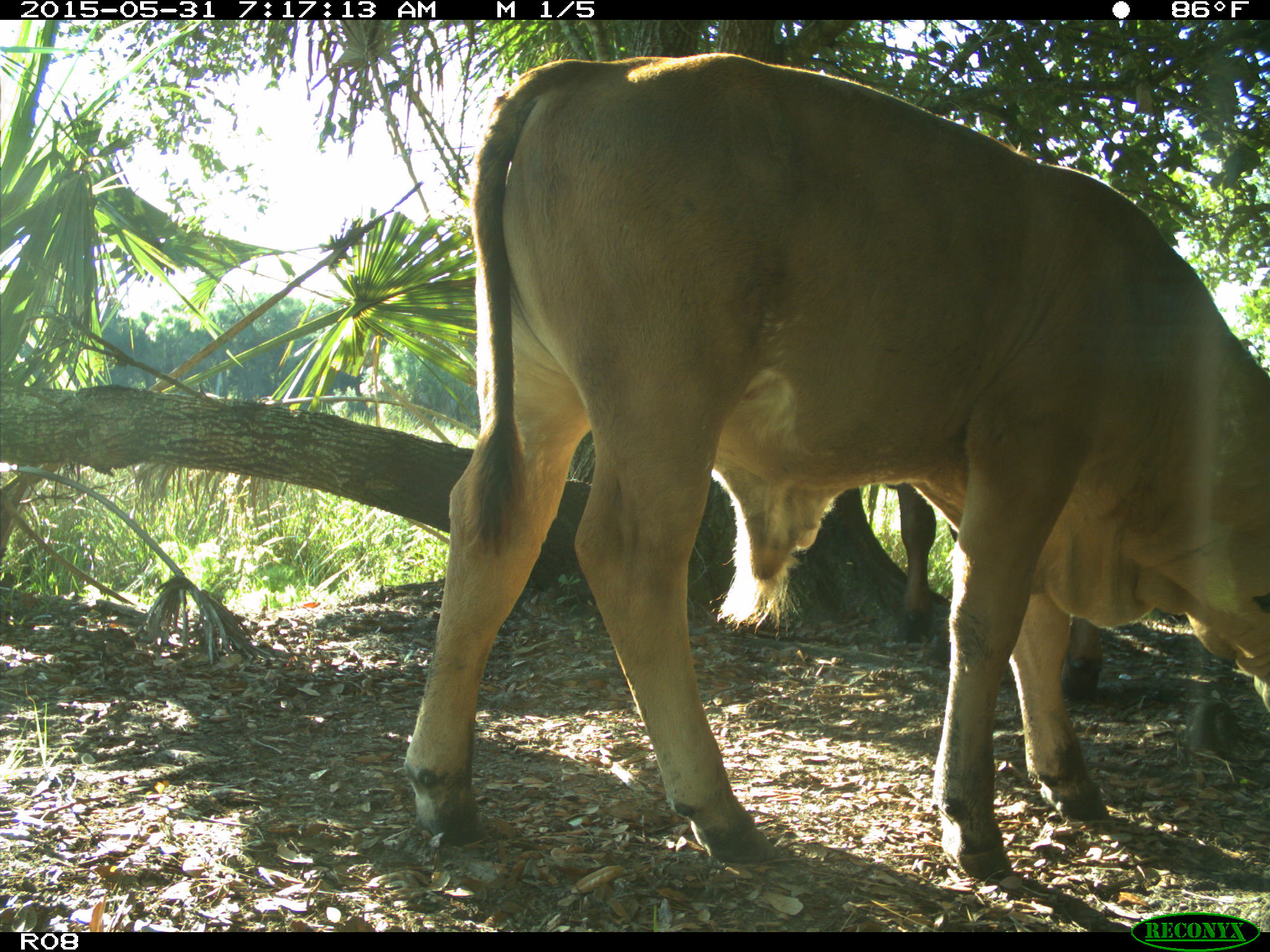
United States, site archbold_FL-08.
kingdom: Animalia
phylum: Chordata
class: Mammalia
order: Artiodactyla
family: Bovidae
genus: Bos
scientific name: Bos taurus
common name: domestic cow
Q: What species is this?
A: Bos taurus (domestic cow).